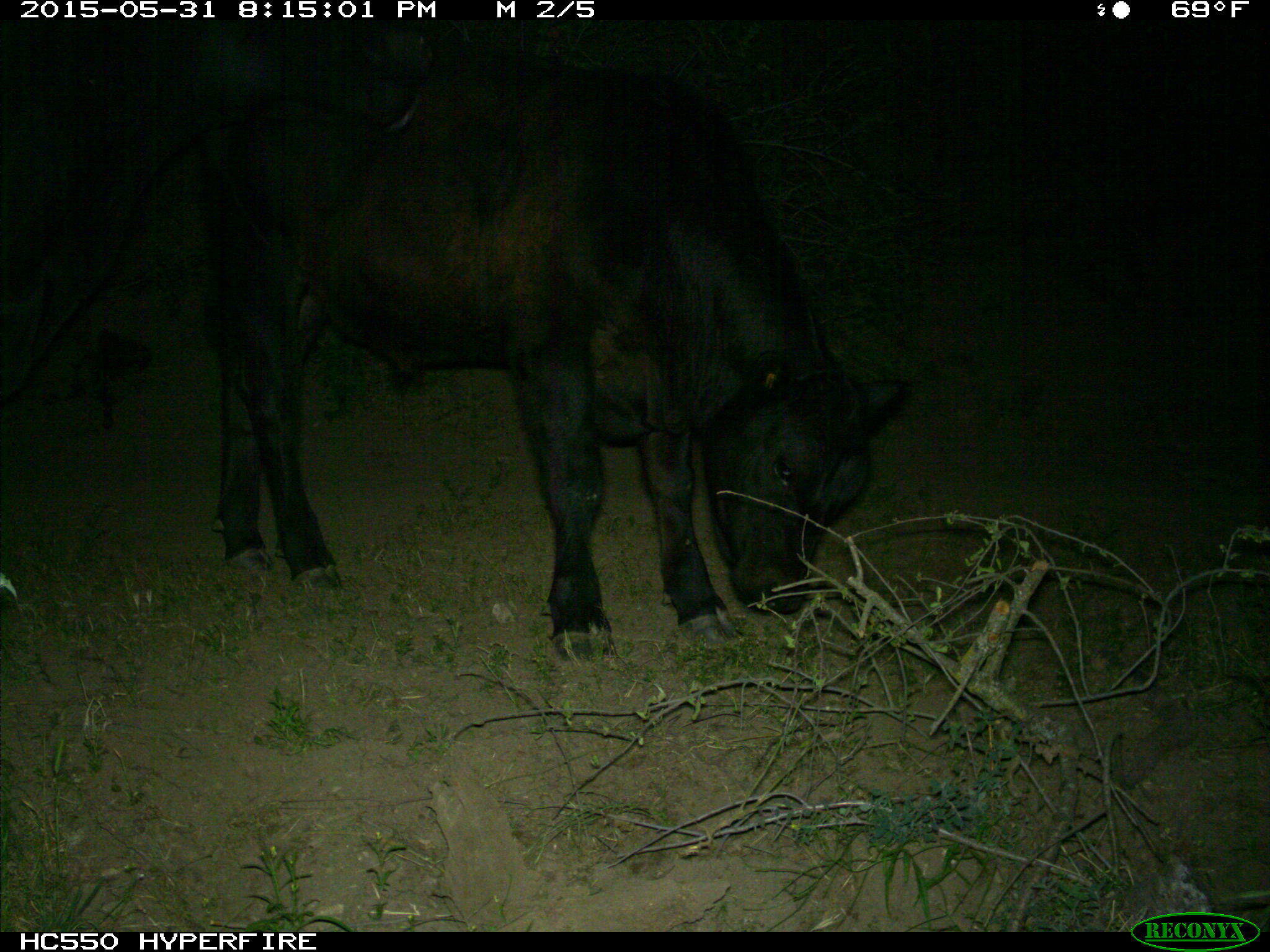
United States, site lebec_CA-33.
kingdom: Animalia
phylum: Chordata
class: Mammalia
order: Artiodactyla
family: Bovidae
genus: Bos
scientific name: Bos taurus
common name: domestic cow